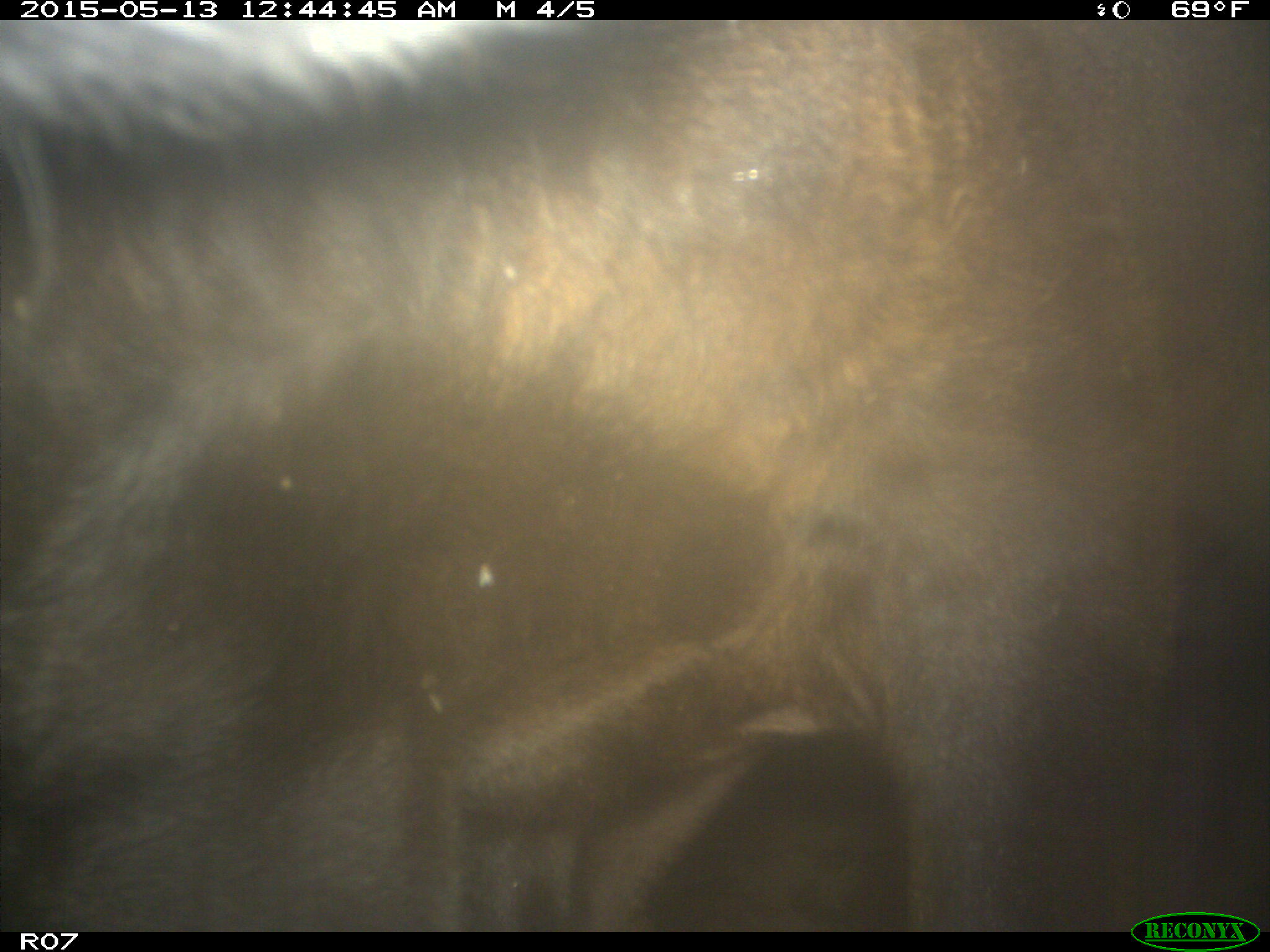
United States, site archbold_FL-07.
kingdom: Animalia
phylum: Chordata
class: Mammalia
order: Artiodactyla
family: Bovidae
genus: Bos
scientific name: Bos taurus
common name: domestic cow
Bos taurus (domestic cow).